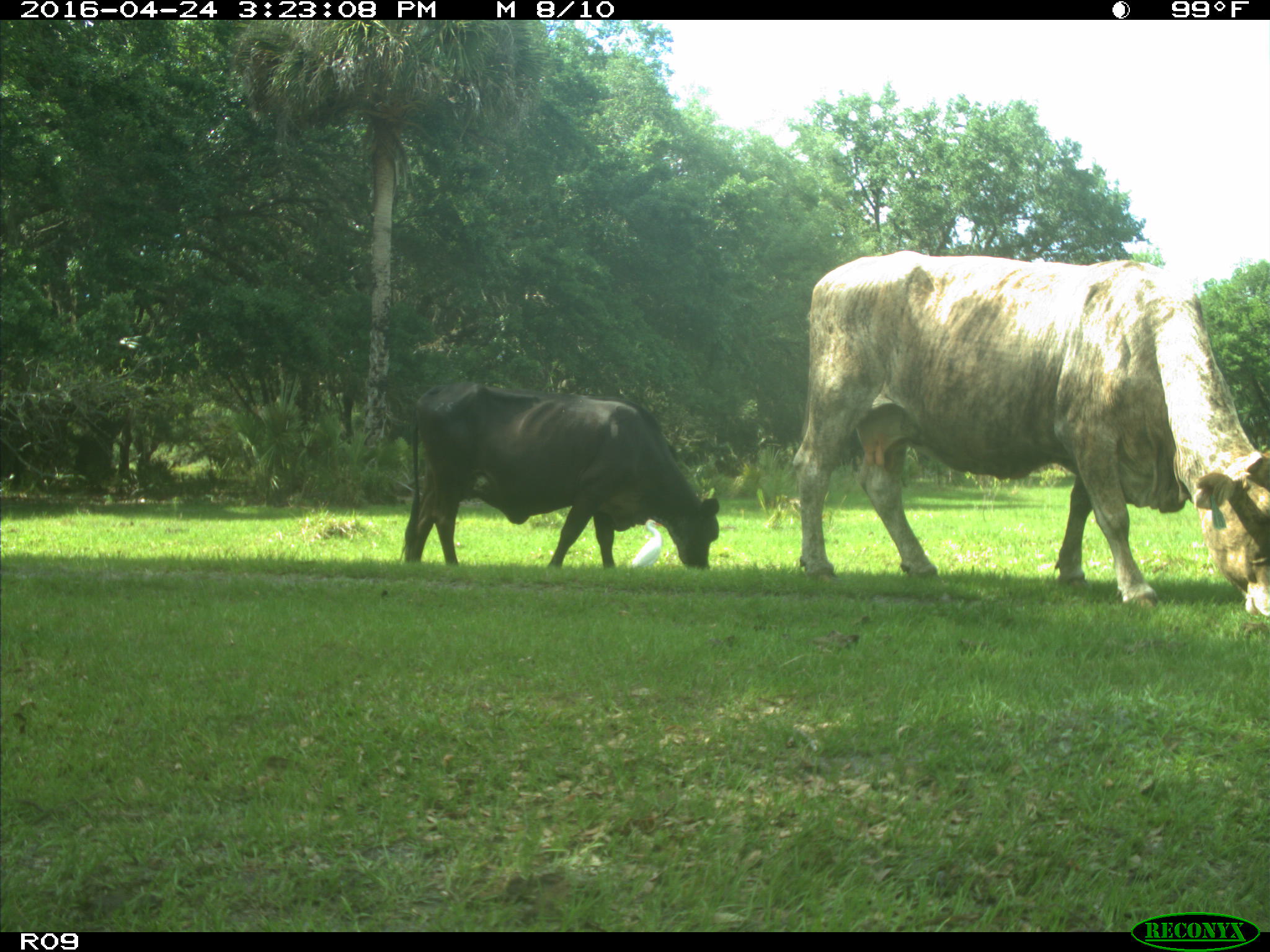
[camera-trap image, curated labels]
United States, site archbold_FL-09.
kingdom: Animalia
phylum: Chordata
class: Mammalia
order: Artiodactyla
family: Bovidae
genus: Bos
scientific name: Bos taurus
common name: domestic cow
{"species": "Bos taurus (domestic cow)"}